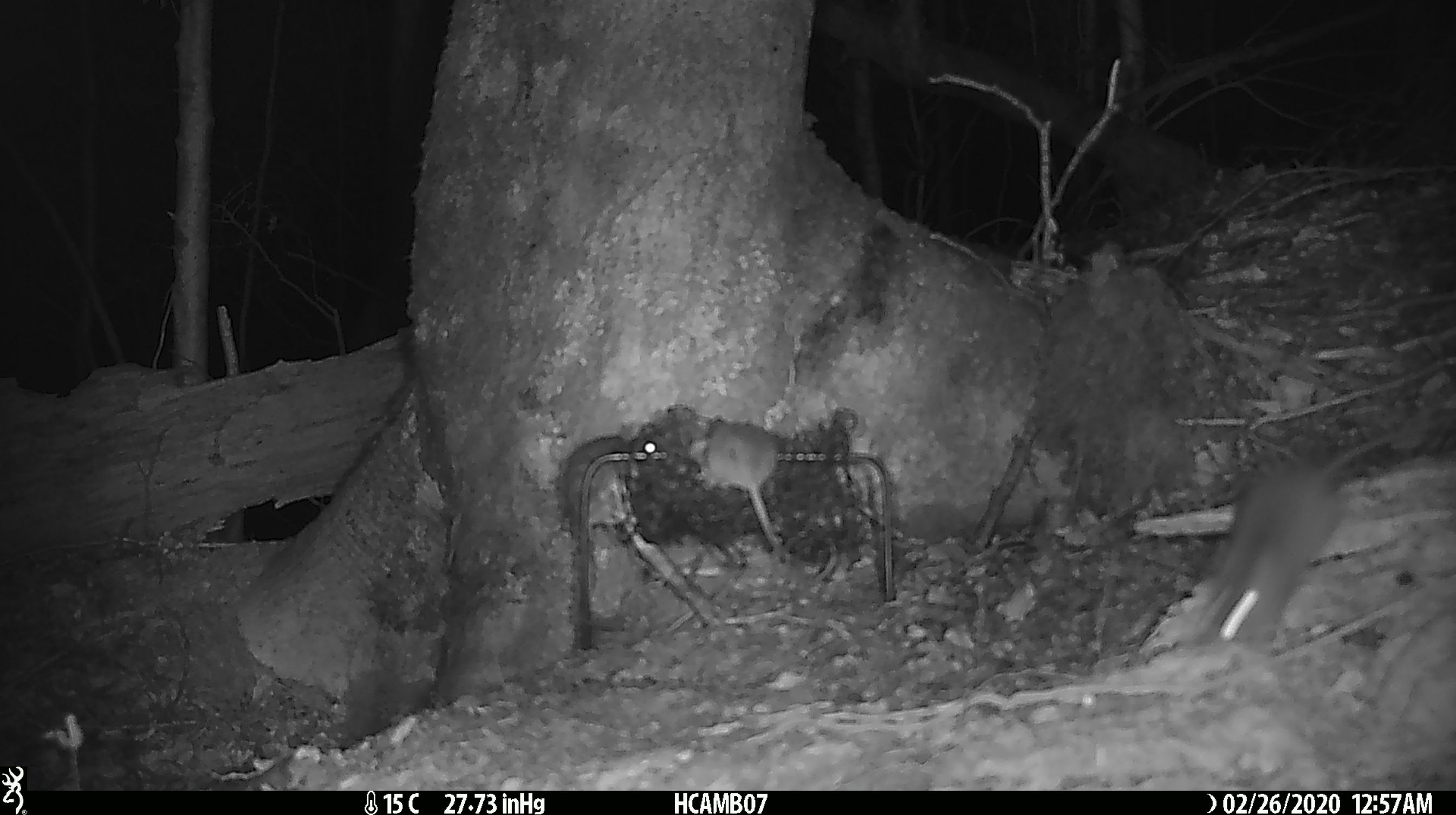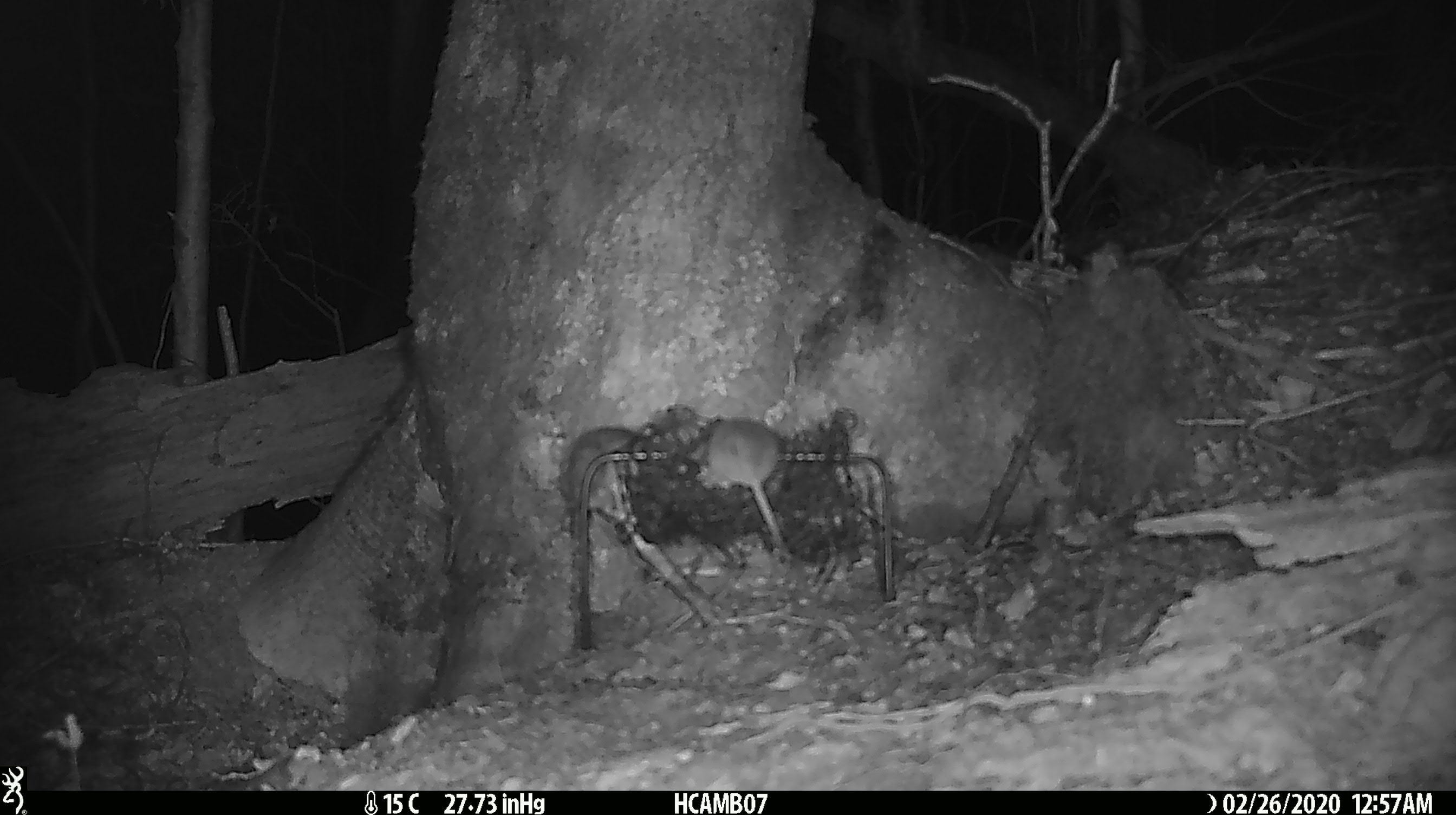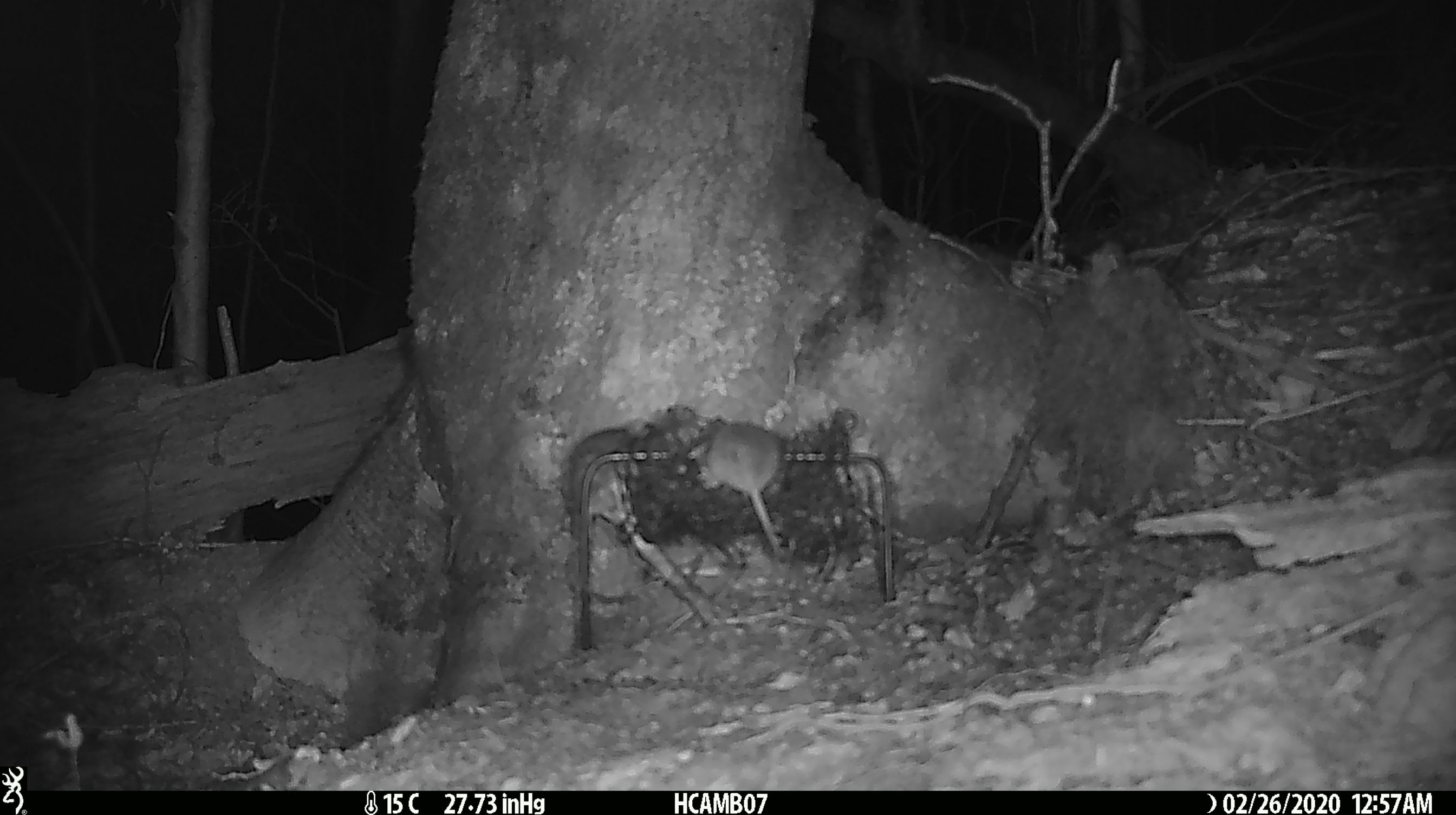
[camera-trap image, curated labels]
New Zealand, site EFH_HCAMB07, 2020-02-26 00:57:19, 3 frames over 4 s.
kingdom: Animalia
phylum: Chordata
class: Mammalia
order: Rodentia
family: Muridae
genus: Mus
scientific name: Mus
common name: mouse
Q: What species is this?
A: Mouse (Mus).